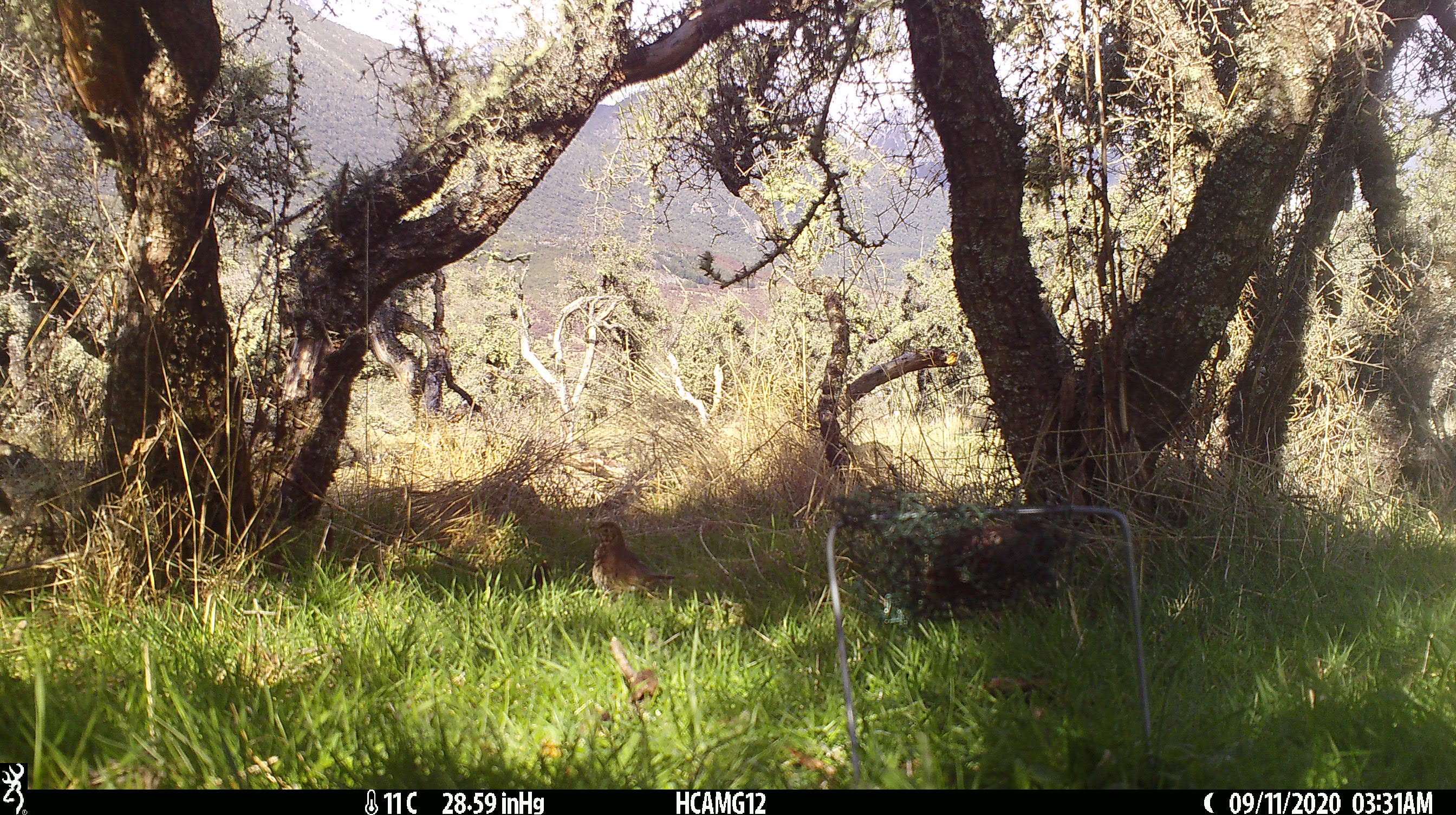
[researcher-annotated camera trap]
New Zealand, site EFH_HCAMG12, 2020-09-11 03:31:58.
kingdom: Animalia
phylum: Chordata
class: Aves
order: Passeriformes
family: Turdidae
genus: Turdus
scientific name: Turdus philomelos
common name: song thrush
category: thrush